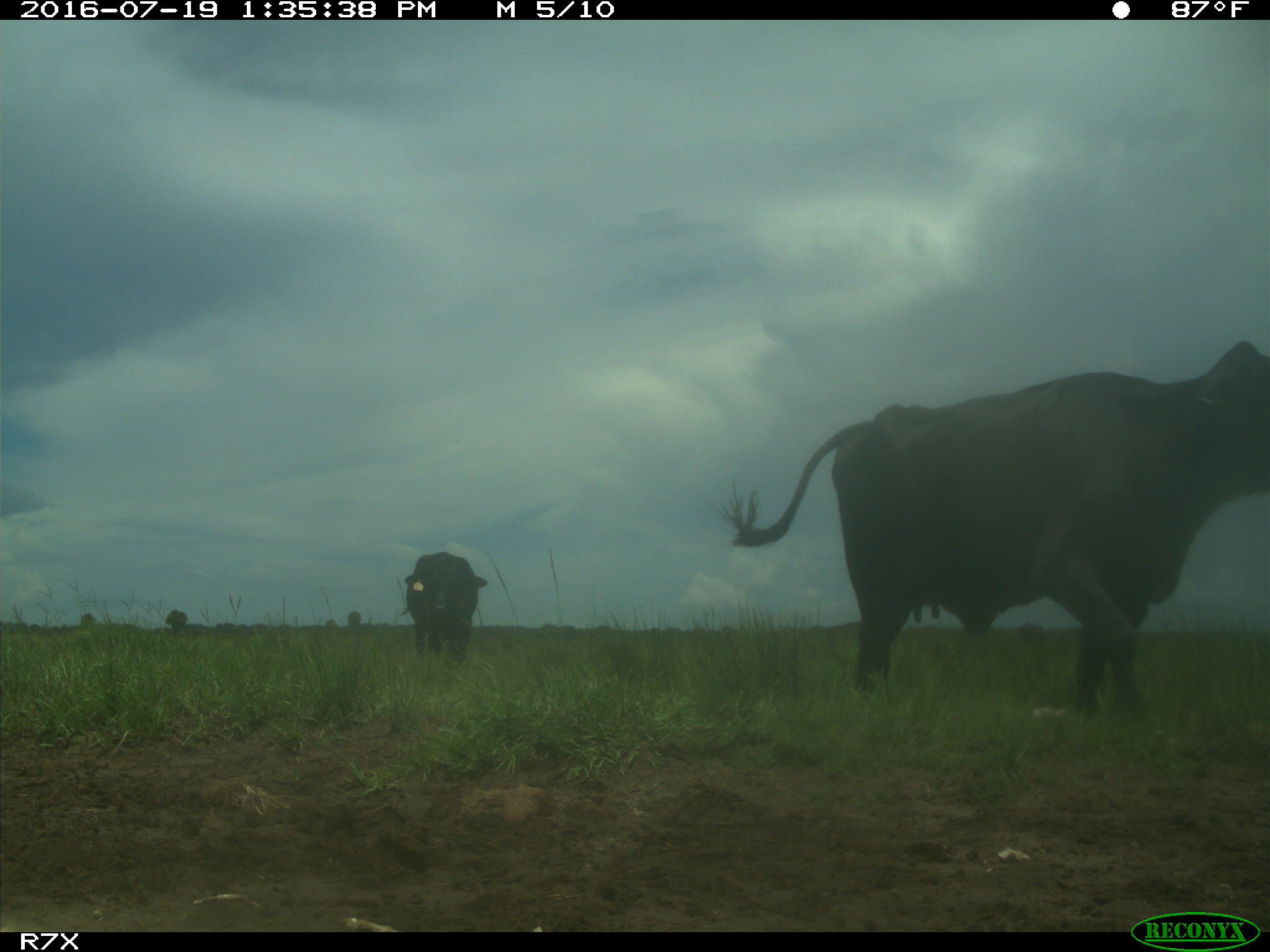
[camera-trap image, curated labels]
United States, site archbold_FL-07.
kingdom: Animalia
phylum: Chordata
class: Mammalia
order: Artiodactyla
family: Bovidae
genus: Bos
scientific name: Bos taurus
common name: domestic cow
Bos taurus (domestic cow).